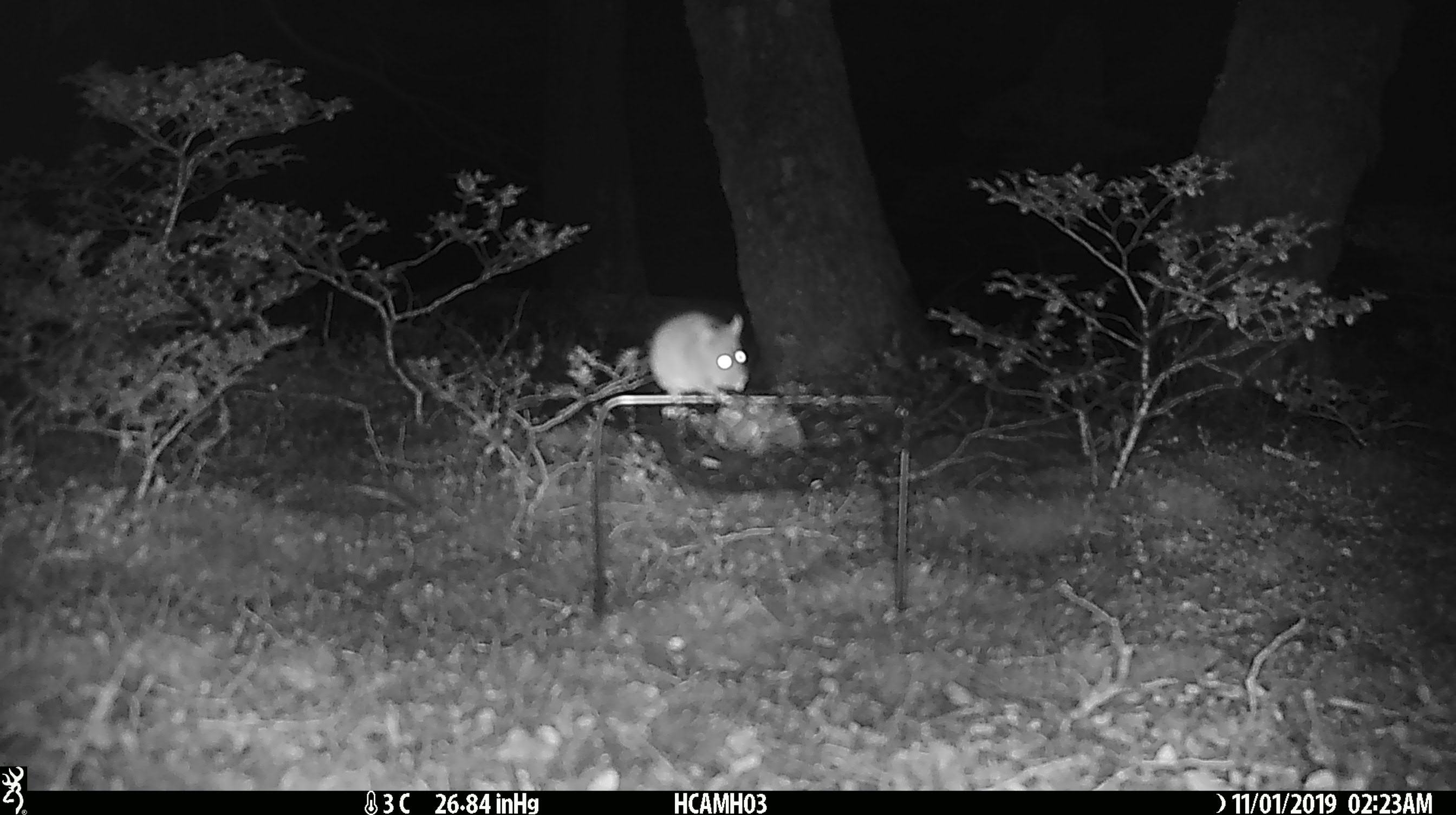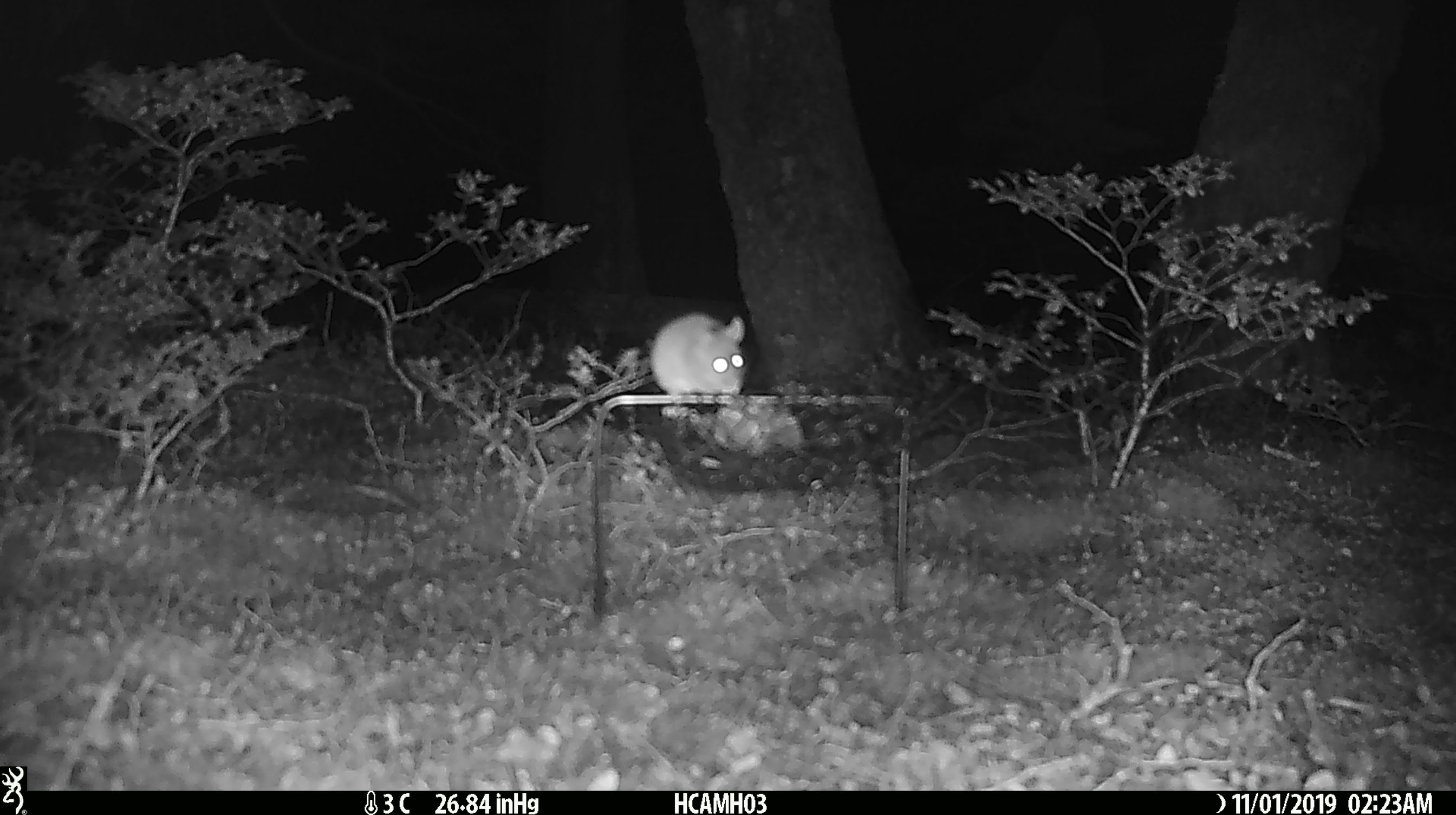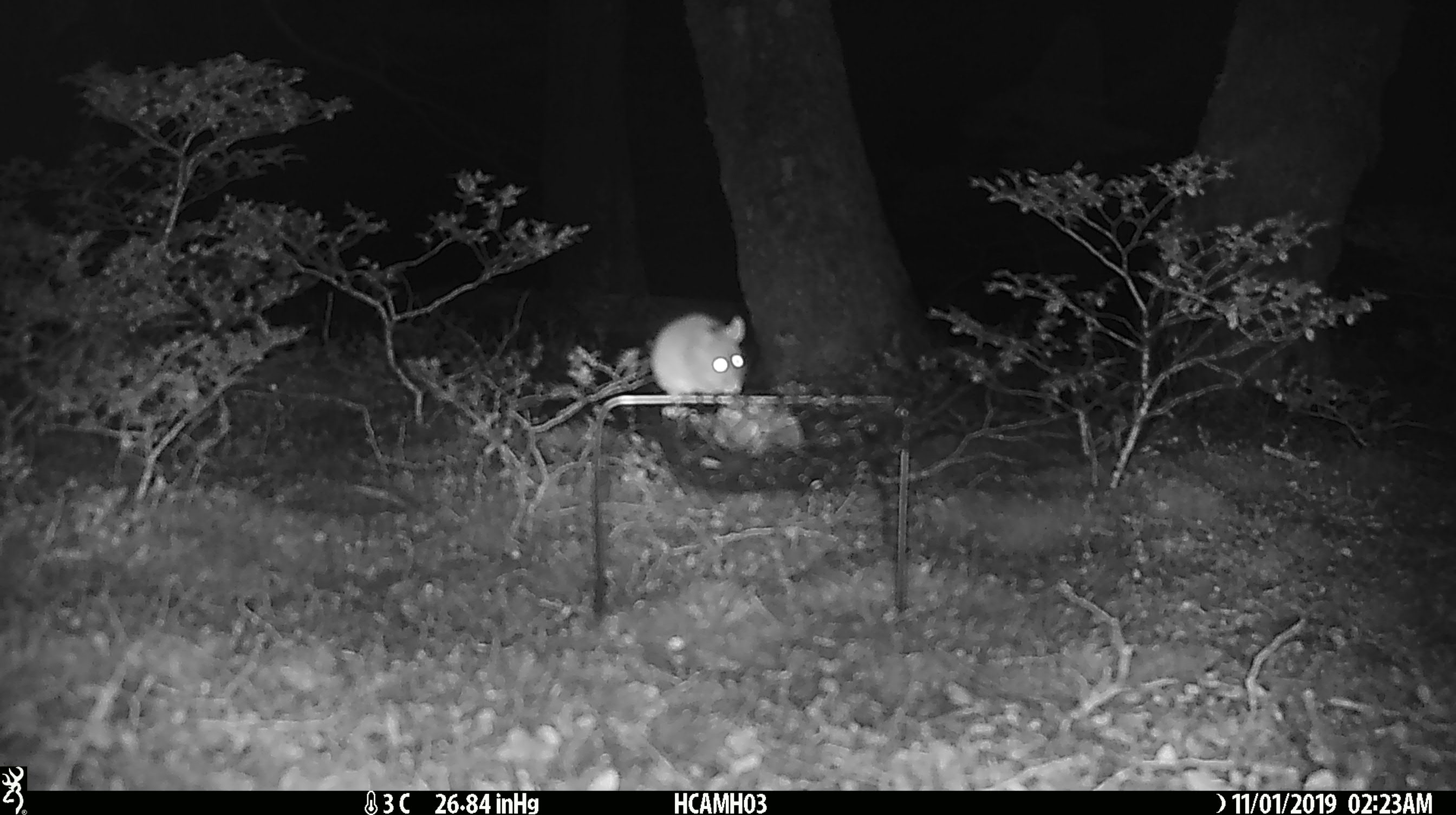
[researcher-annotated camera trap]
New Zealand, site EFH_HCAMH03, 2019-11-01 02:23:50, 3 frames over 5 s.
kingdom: Animalia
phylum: Chordata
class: Mammalia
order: Rodentia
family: Muridae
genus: Mus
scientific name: Mus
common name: mouse